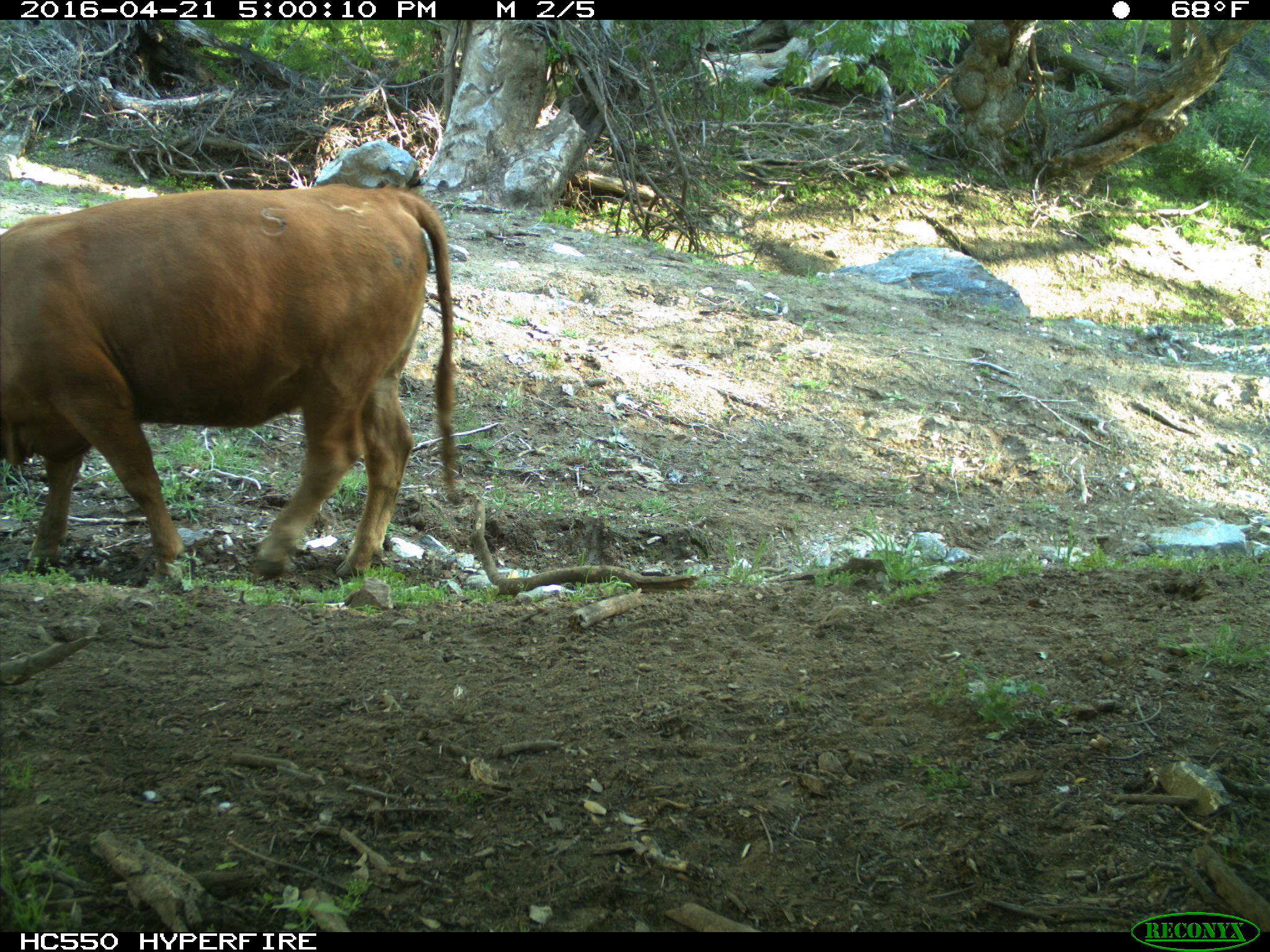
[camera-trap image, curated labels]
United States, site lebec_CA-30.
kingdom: Animalia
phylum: Chordata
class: Mammalia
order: Artiodactyla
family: Bovidae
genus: Bos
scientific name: Bos taurus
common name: domestic cow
Bos taurus (domestic cow).